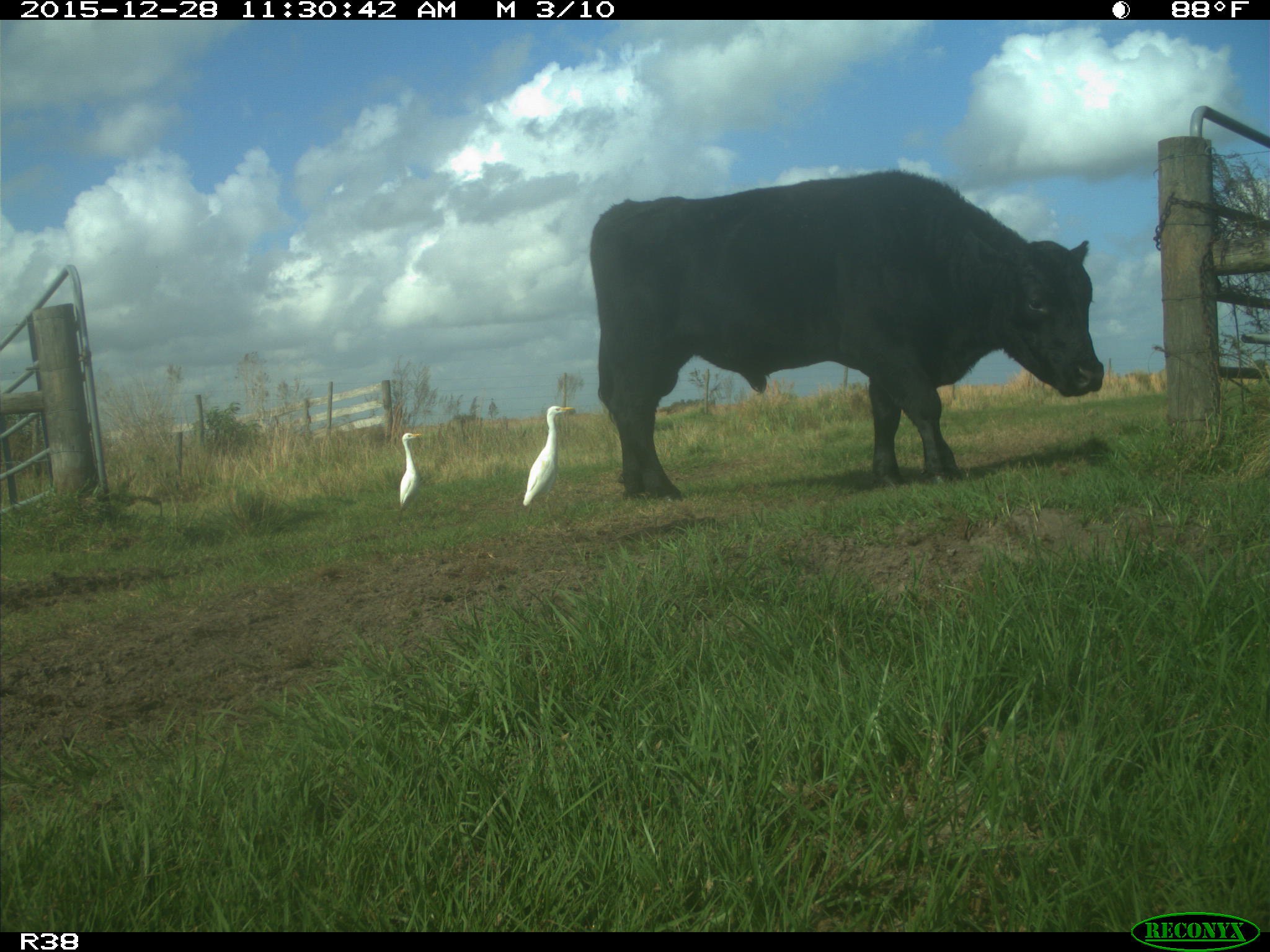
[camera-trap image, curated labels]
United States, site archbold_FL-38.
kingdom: Animalia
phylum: Chordata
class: Mammalia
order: Artiodactyla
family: Bovidae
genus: Bos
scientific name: Bos taurus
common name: domestic cow